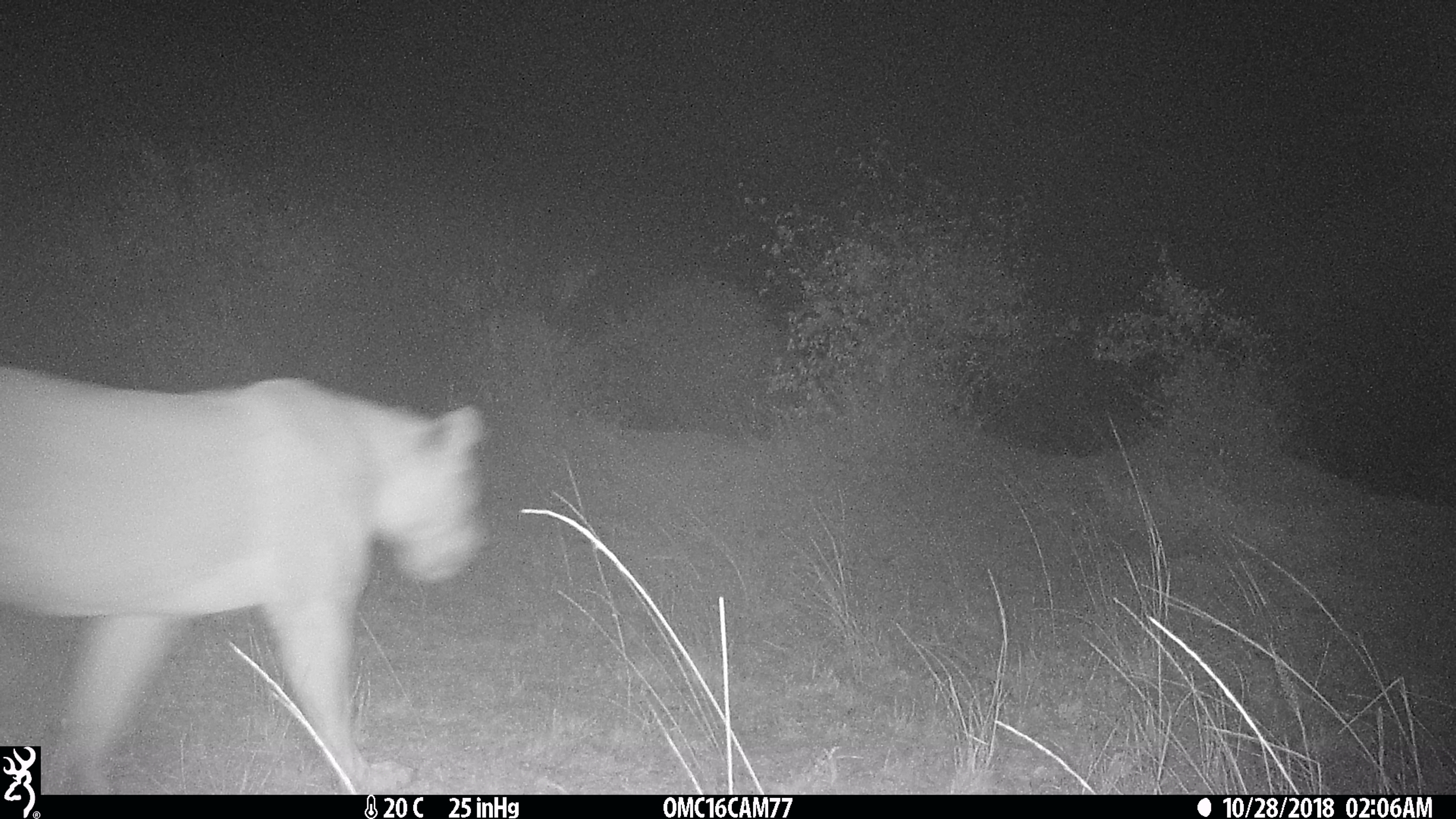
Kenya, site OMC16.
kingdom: Animalia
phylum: Chordata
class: Mammalia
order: Carnivora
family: Felidae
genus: Panthera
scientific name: Panthera leo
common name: lion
Lion (Panthera leo).